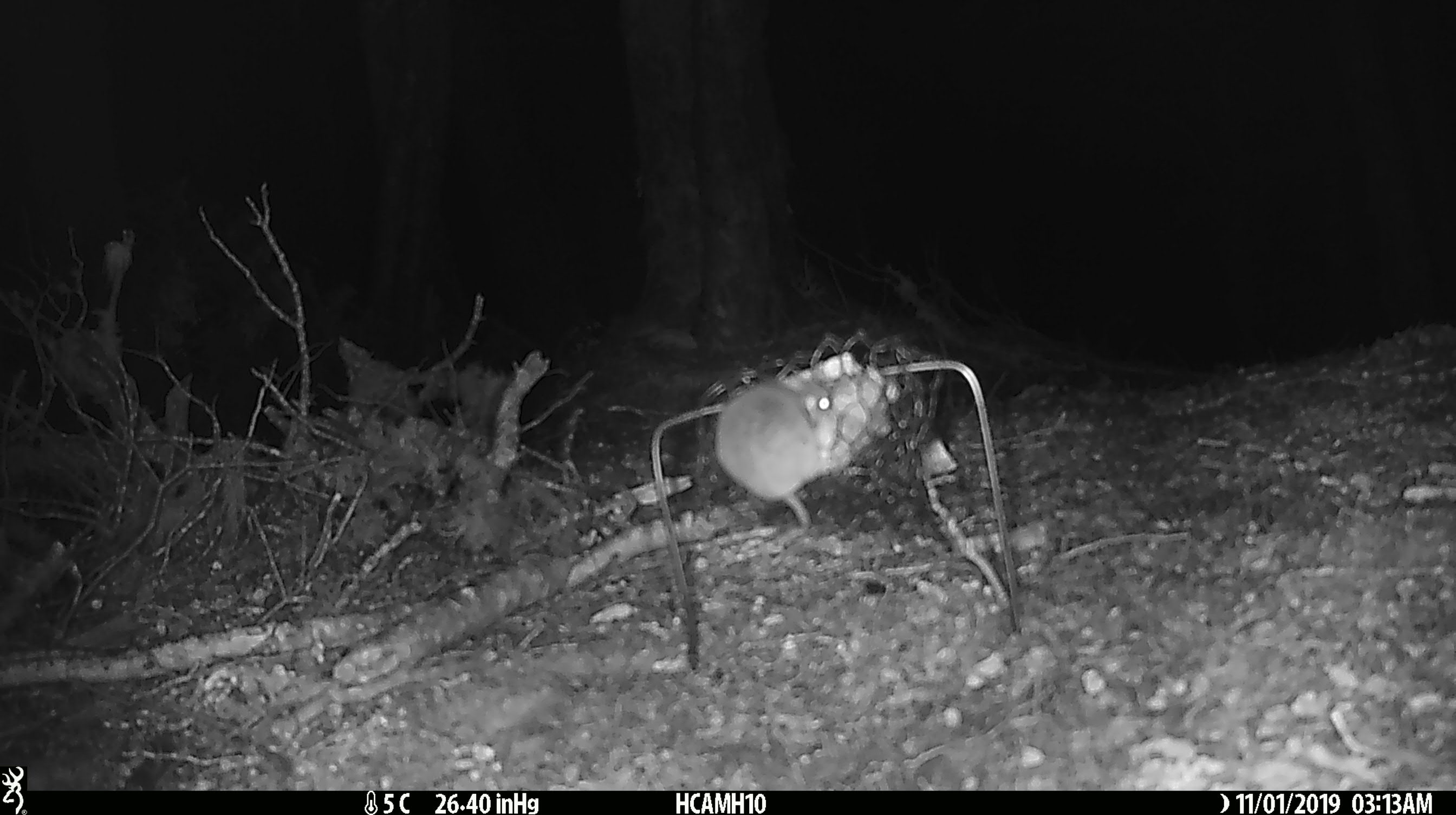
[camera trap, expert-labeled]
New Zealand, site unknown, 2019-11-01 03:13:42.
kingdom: Animalia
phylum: Chordata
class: Mammalia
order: Rodentia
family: Muridae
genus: Mus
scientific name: Mus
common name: mouse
Mouse (Mus).